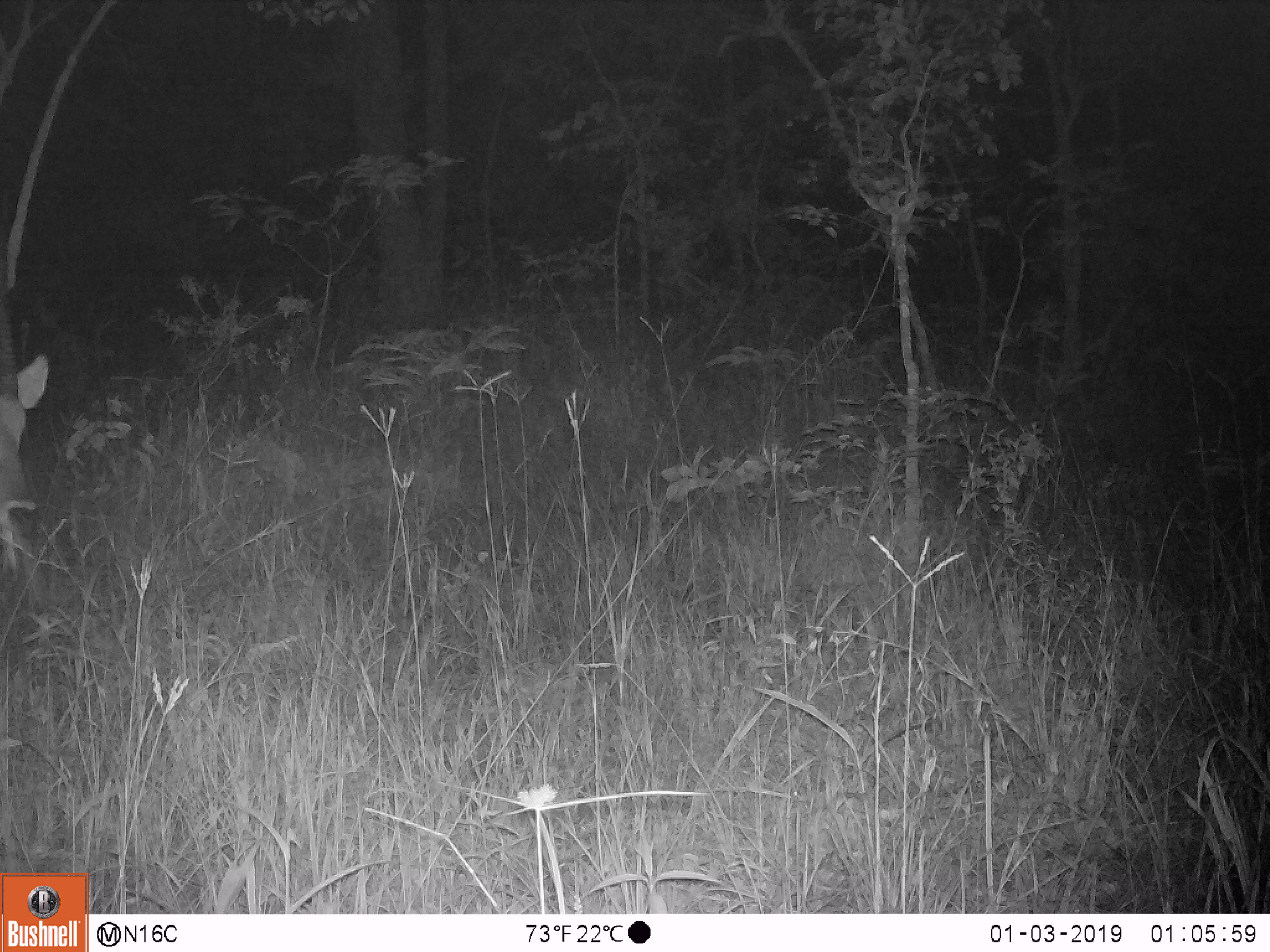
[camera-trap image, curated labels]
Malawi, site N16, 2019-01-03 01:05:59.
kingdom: Animalia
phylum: Chordata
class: Mammalia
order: Artiodactyla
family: Bovidae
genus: Kobus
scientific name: Kobus ellipsiprymnus ellipsiprymnus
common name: common waterbuck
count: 1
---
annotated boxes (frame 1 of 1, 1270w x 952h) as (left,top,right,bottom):
common waterbuck: (0,240,51,560)